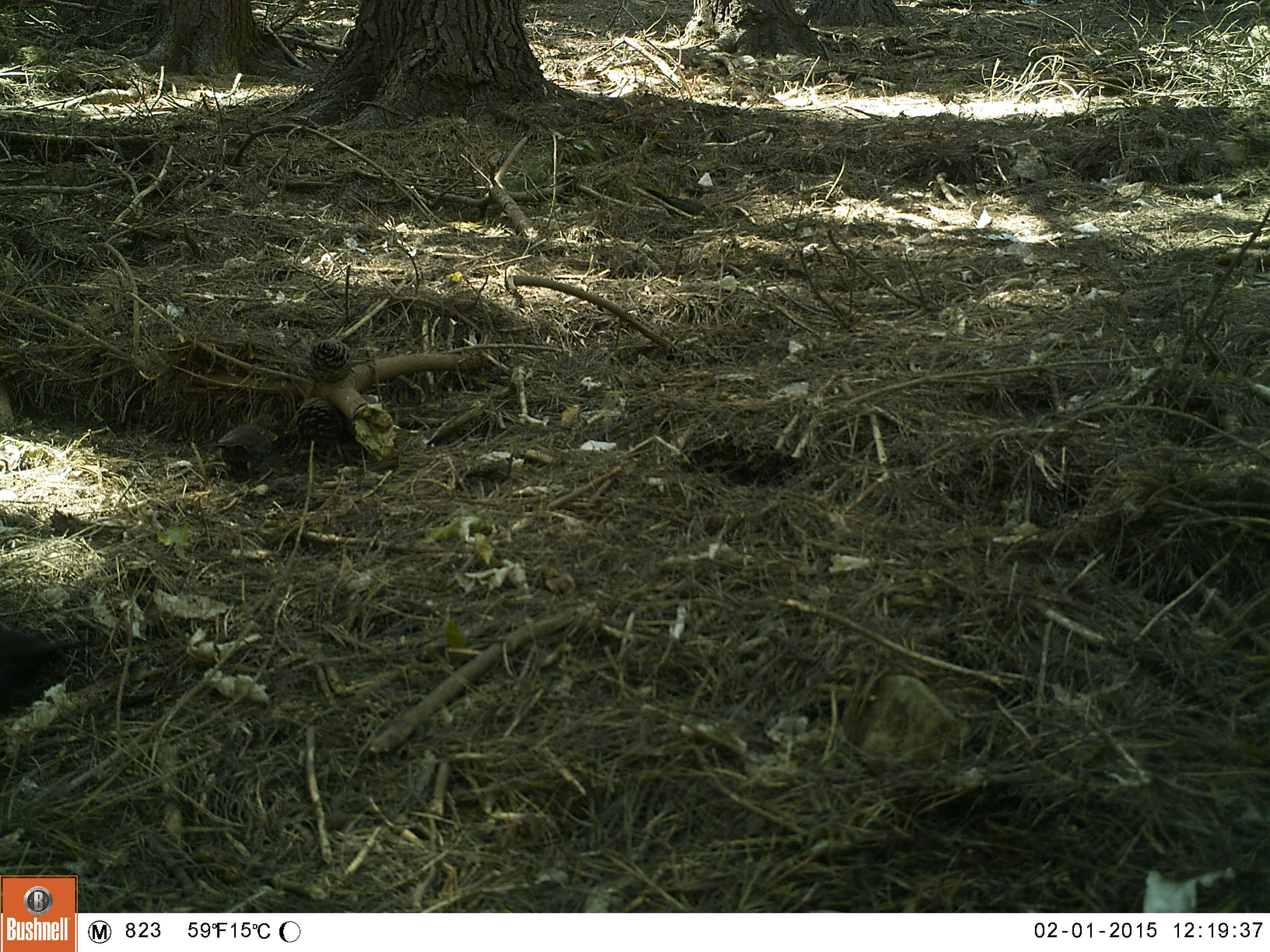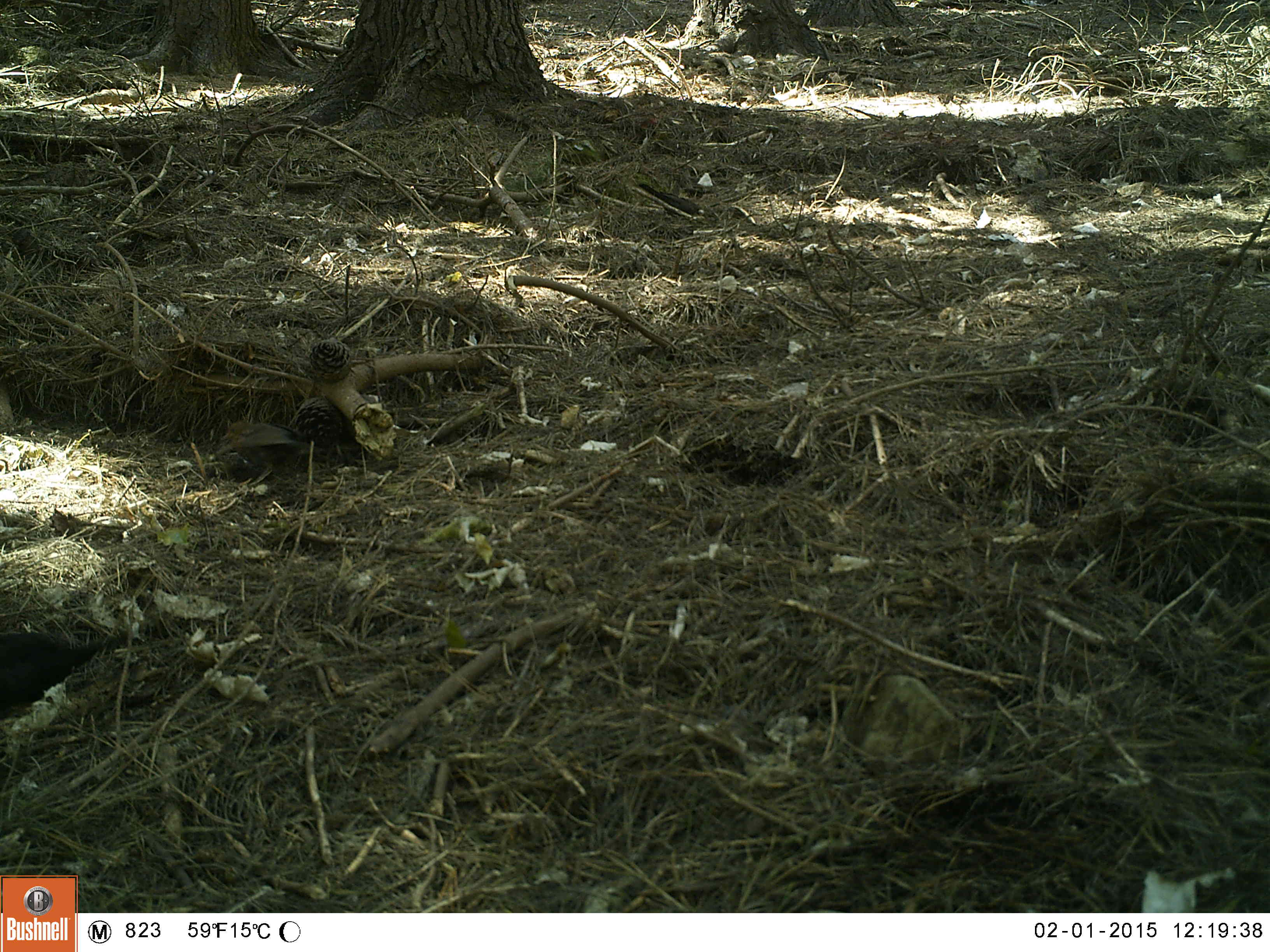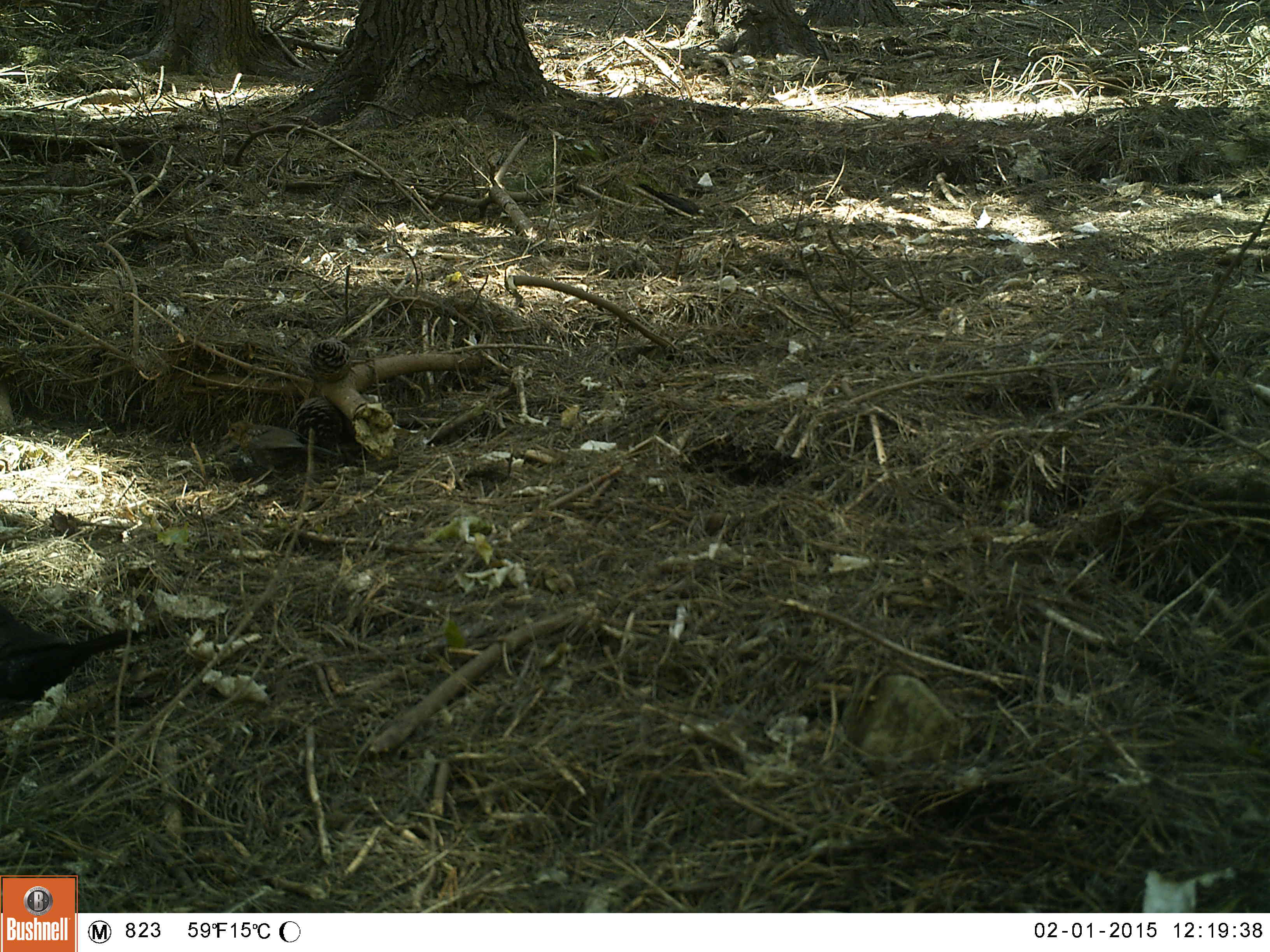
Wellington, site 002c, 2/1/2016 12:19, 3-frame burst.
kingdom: Animalia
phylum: Chordata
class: Aves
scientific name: Aves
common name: bird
Bird (Aves).